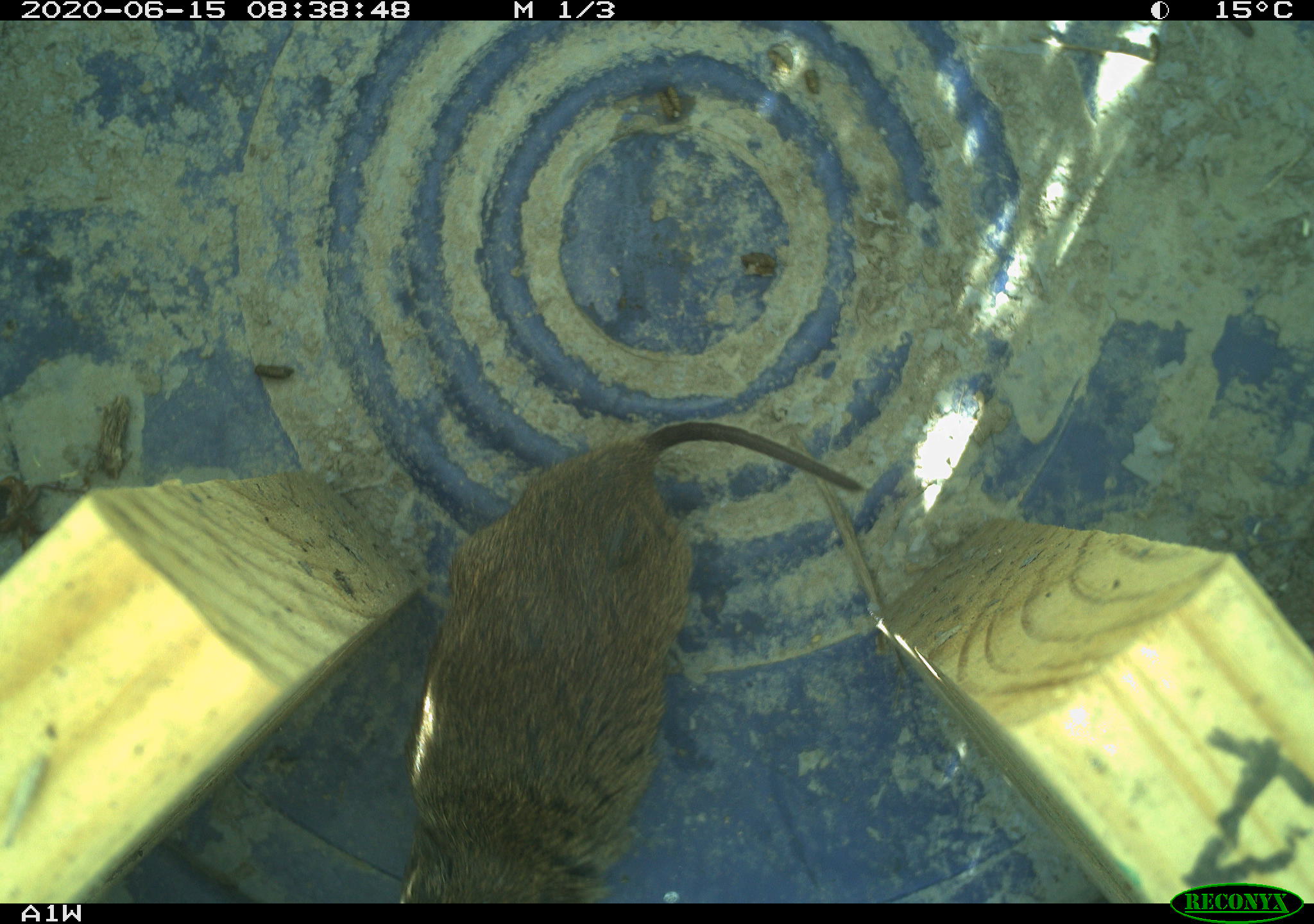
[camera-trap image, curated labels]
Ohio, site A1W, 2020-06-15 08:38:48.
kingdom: Animalia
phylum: Chordata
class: Mammalia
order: Rodentia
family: Cricetidae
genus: Microtus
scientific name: Microtus pennsylvanicus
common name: meadow vole